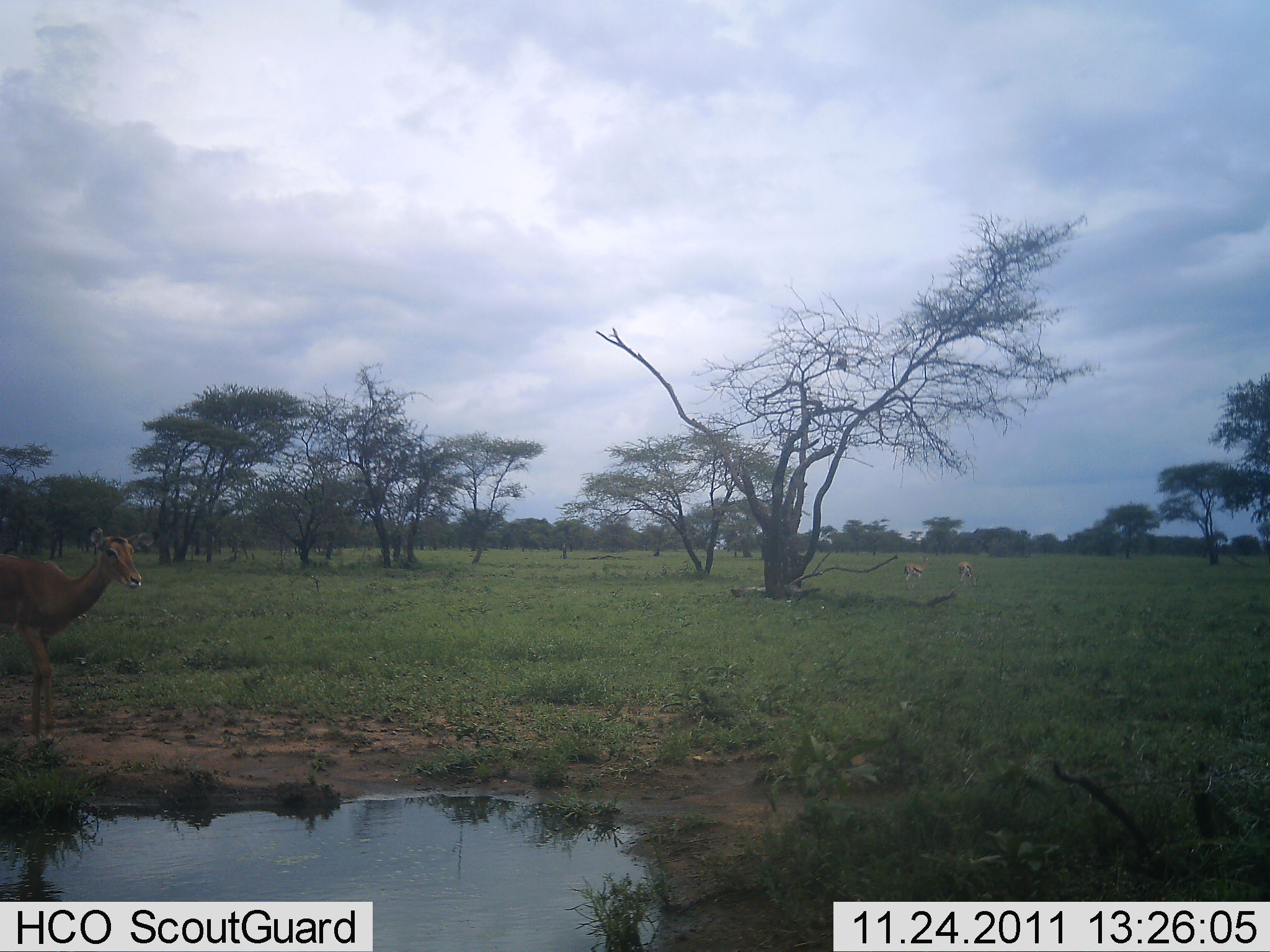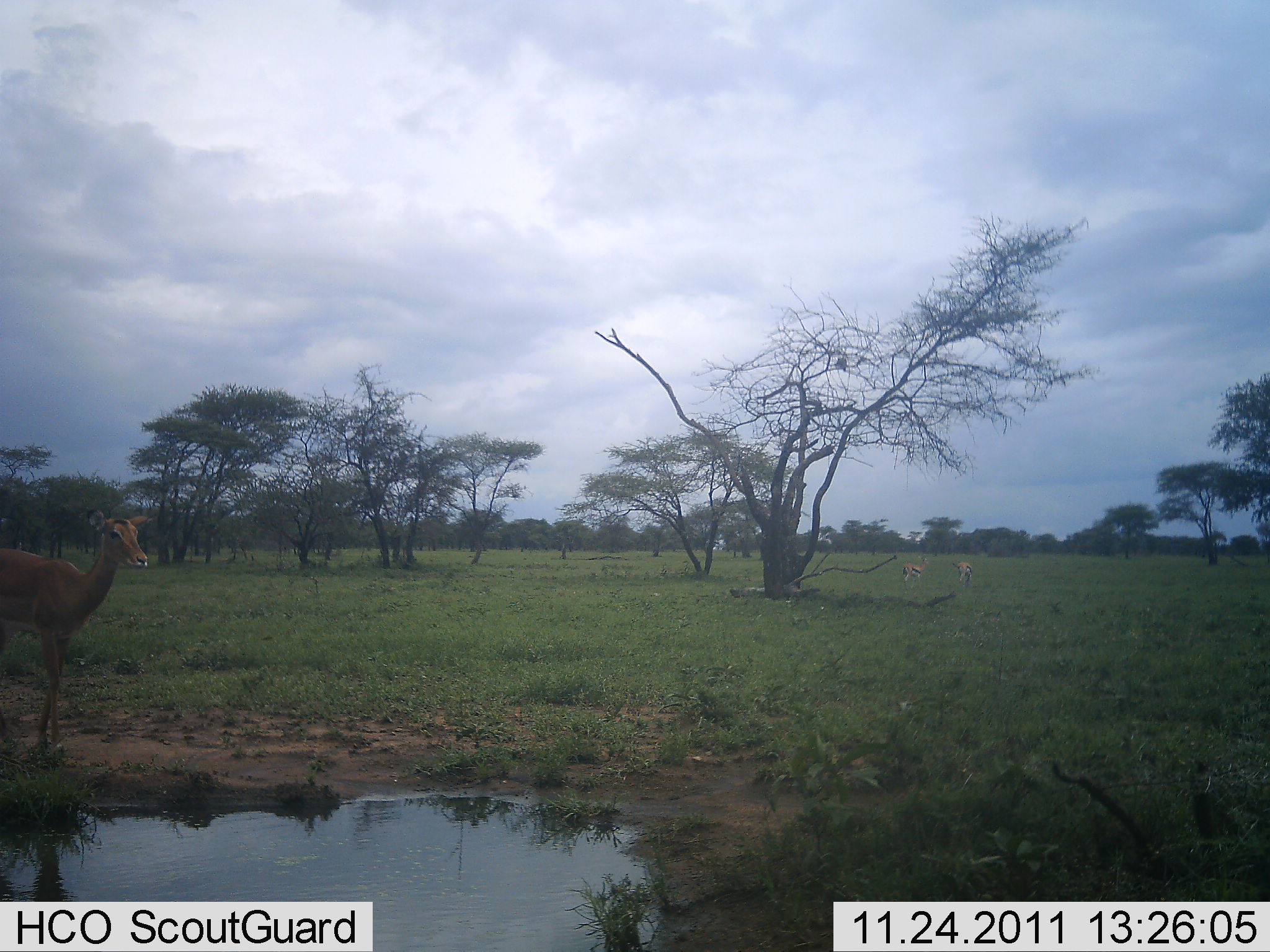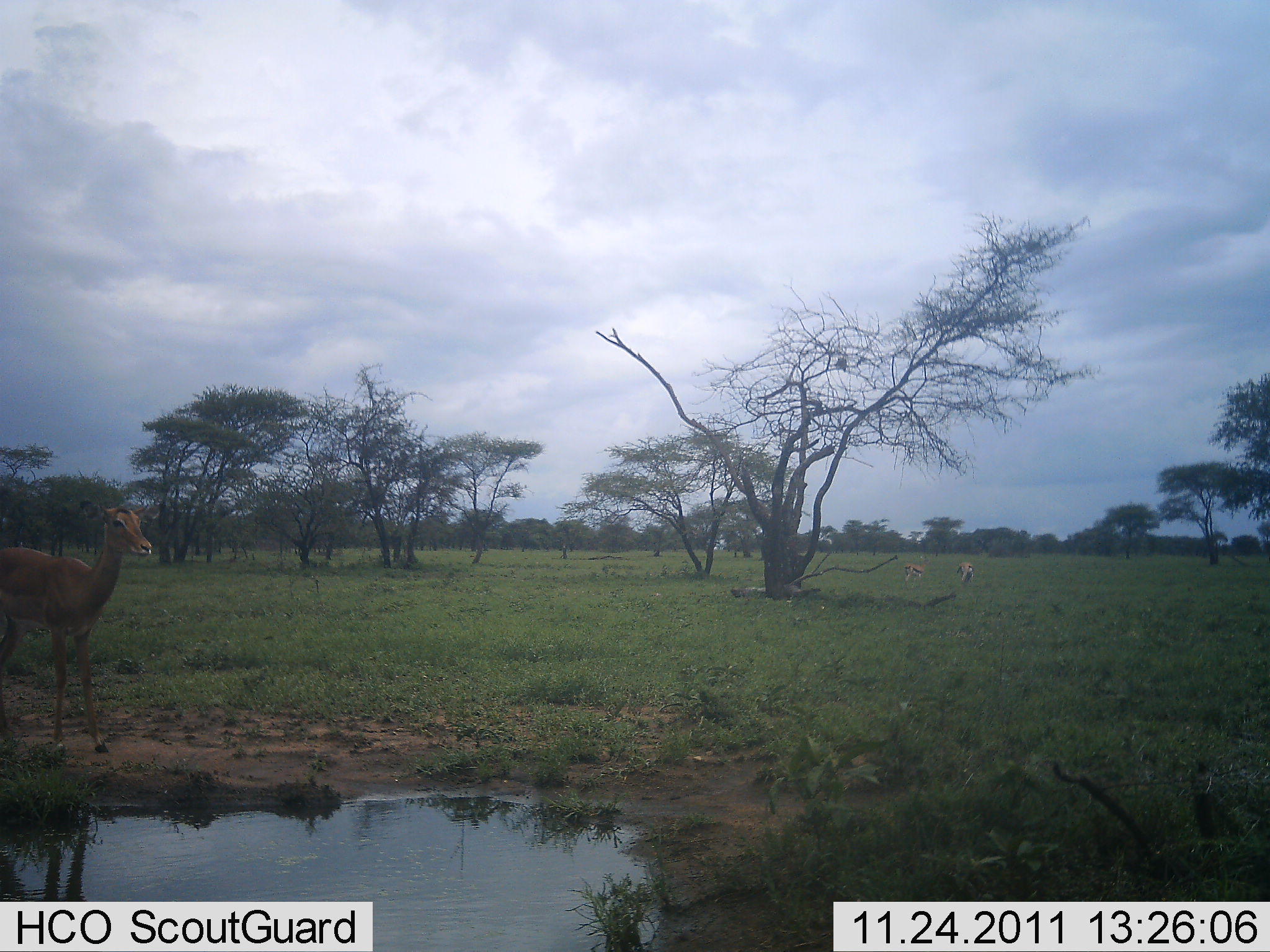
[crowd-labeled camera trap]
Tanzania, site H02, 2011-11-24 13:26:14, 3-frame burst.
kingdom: Animalia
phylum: Chordata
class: Mammalia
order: Artiodactyla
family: Bovidae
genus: Aepyceros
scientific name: Aepyceros melampus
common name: impala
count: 1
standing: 70%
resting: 0%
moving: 30%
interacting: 0%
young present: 0%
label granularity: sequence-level